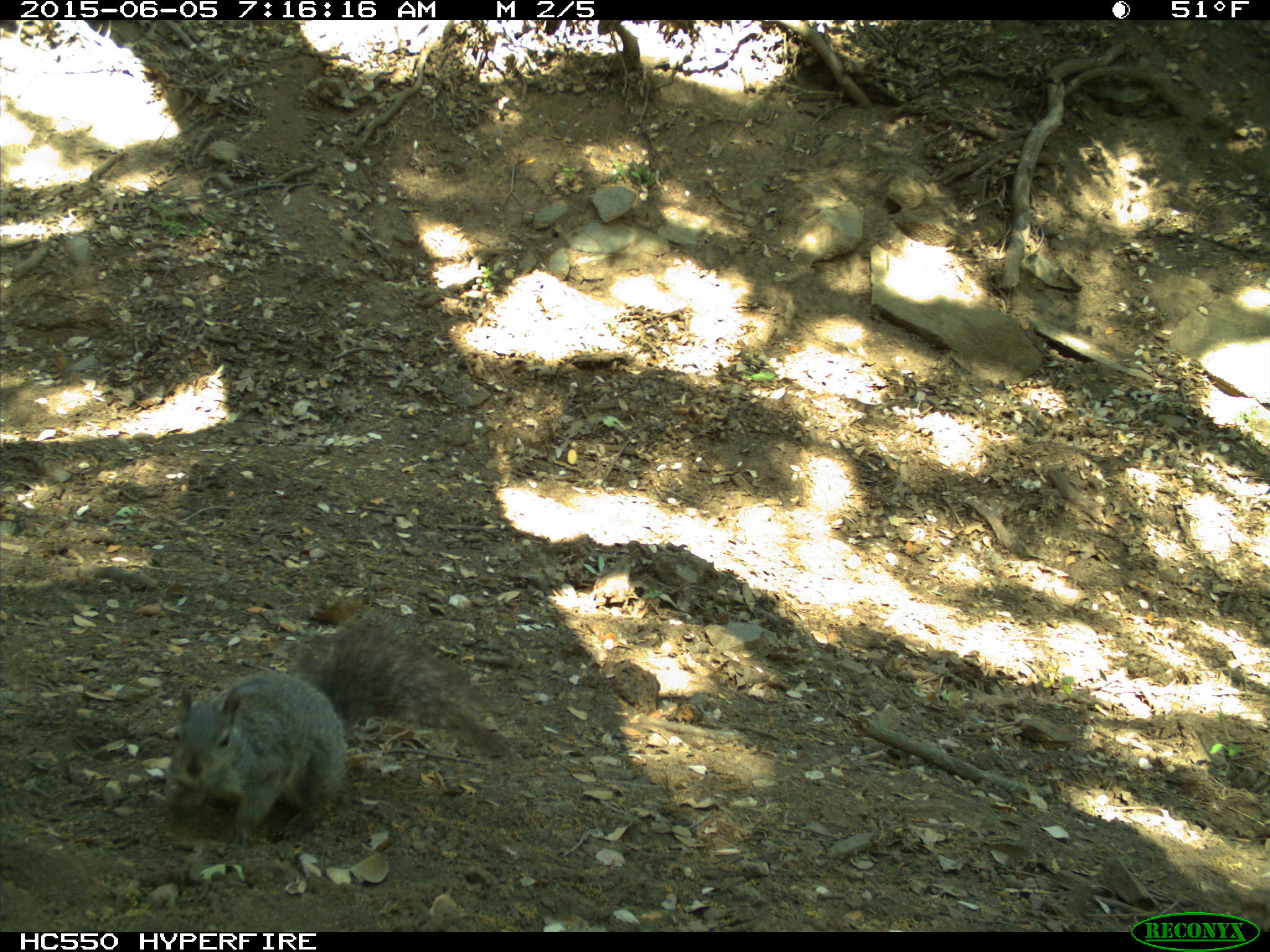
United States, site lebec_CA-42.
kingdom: Animalia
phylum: Chordata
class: Mammalia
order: Rodentia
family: Sciuridae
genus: Sciurus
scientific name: Sciurus carolinensis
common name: eastern gray squirrel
Sciurus carolinensis (eastern gray squirrel).